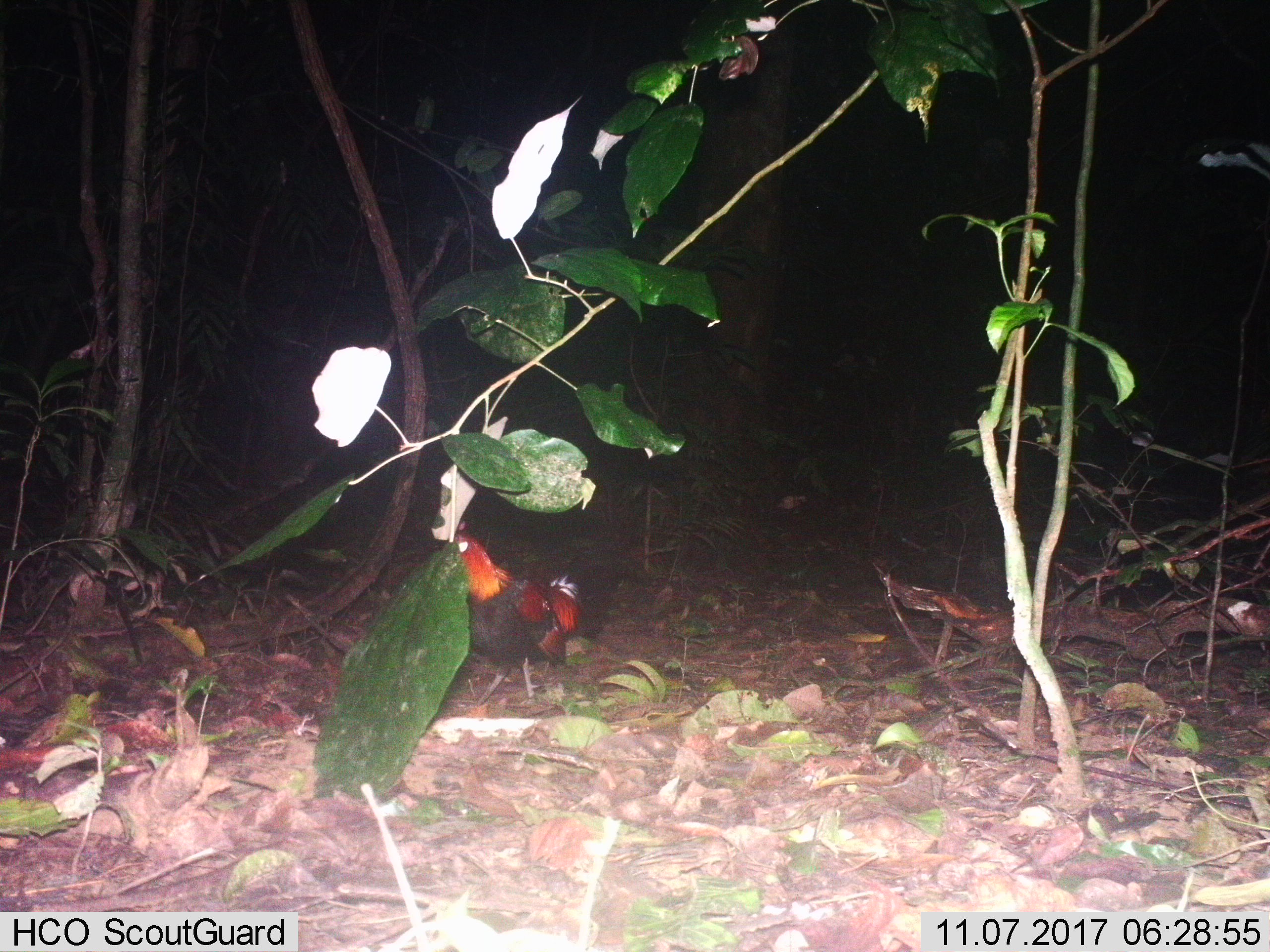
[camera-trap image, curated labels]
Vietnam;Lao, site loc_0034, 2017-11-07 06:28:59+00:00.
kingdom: Animalia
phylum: Chordata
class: Aves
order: Galliformes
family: Phasianidae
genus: Gallus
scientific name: Gallus gallus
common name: red junglefowl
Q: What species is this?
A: Red junglefowl (Gallus gallus).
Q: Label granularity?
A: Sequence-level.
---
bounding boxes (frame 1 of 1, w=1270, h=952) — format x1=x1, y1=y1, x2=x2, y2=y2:
red junglefowl: x1=452, y1=520, x2=580, y2=708